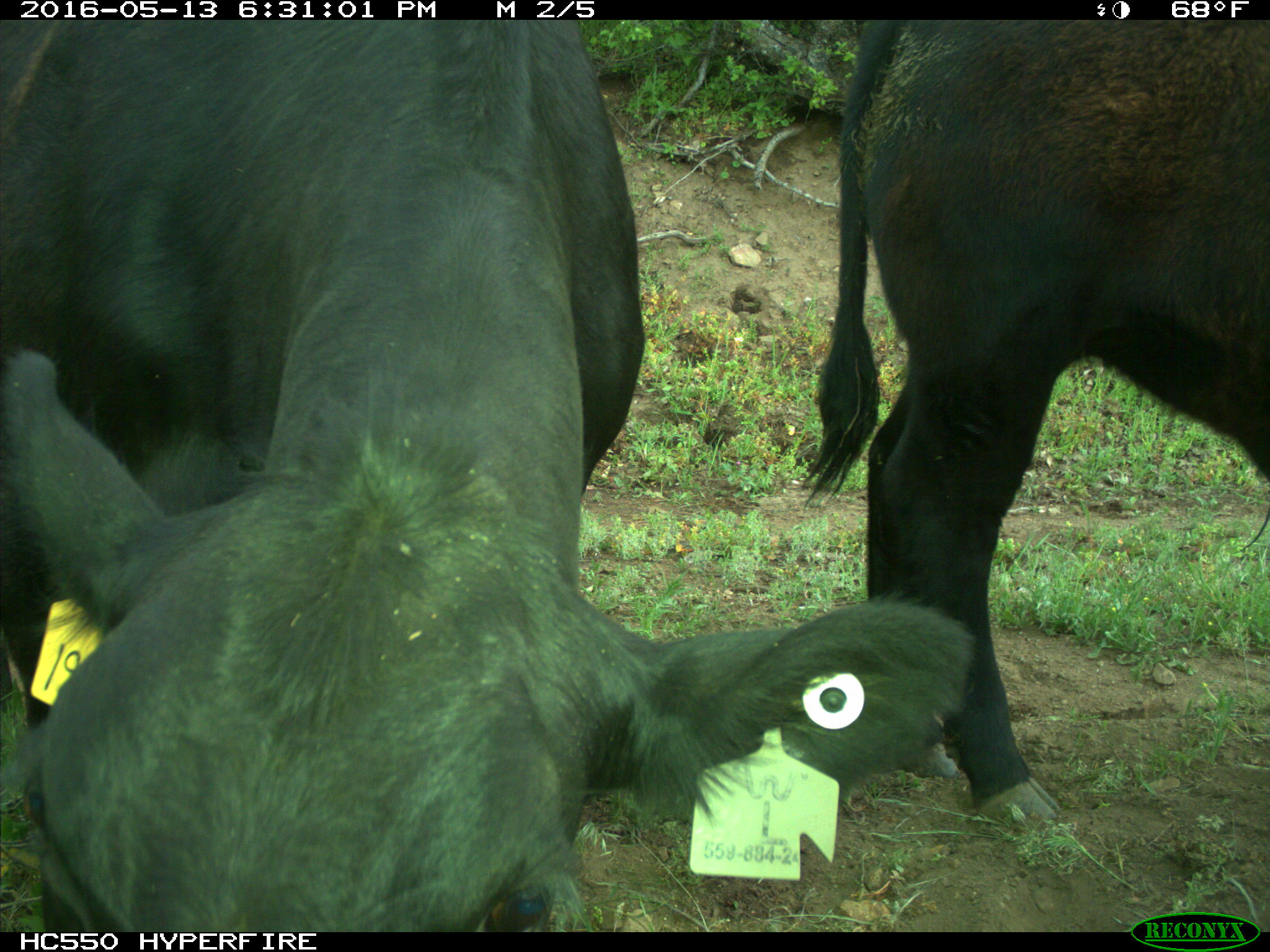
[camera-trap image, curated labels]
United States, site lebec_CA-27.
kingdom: Animalia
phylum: Chordata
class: Mammalia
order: Artiodactyla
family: Bovidae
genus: Bos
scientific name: Bos taurus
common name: domestic cow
Bos taurus (domestic cow).